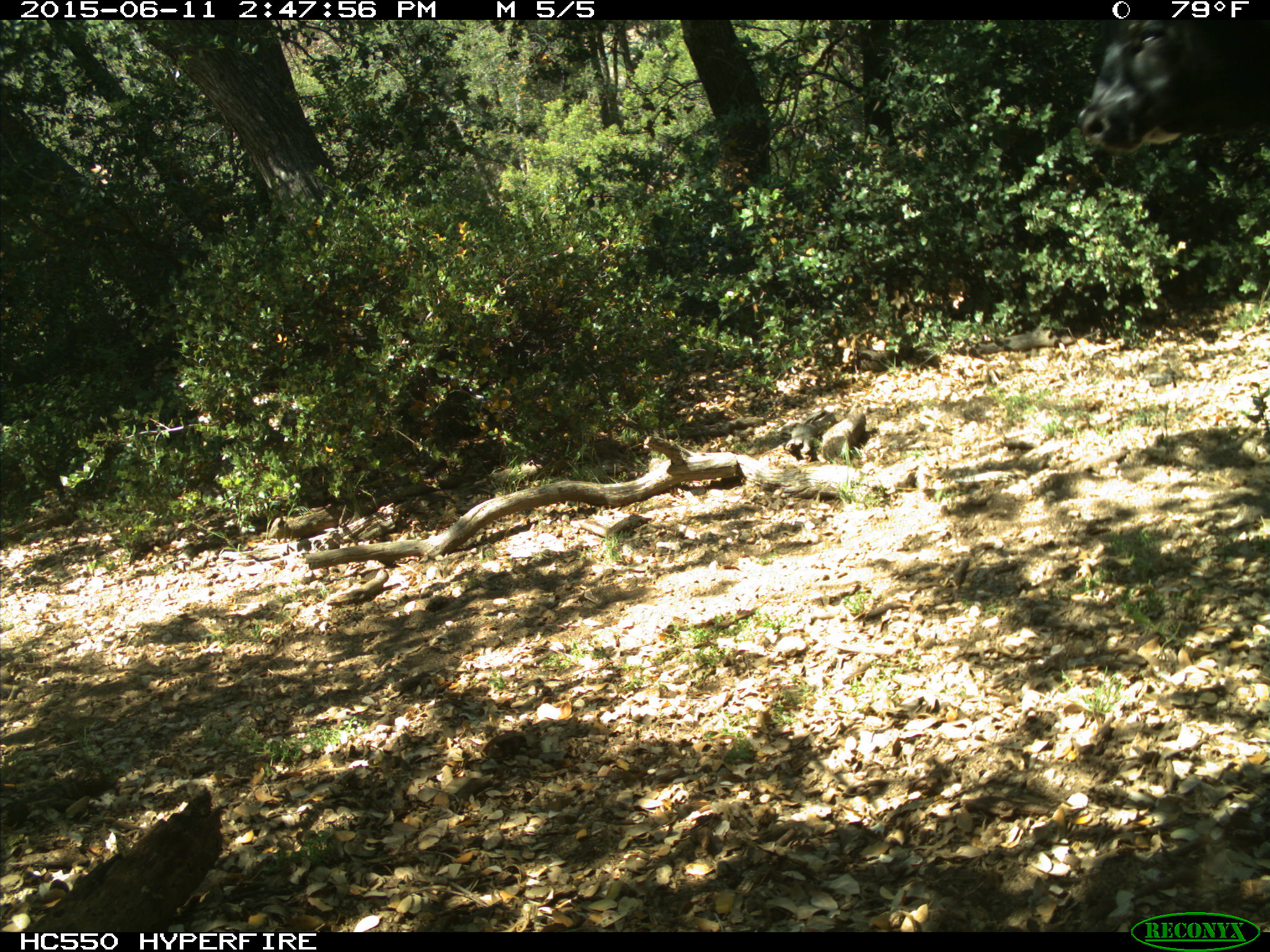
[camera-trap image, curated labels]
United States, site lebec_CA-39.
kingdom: Animalia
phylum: Chordata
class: Mammalia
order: Artiodactyla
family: Bovidae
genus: Bos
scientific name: Bos taurus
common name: domestic cow